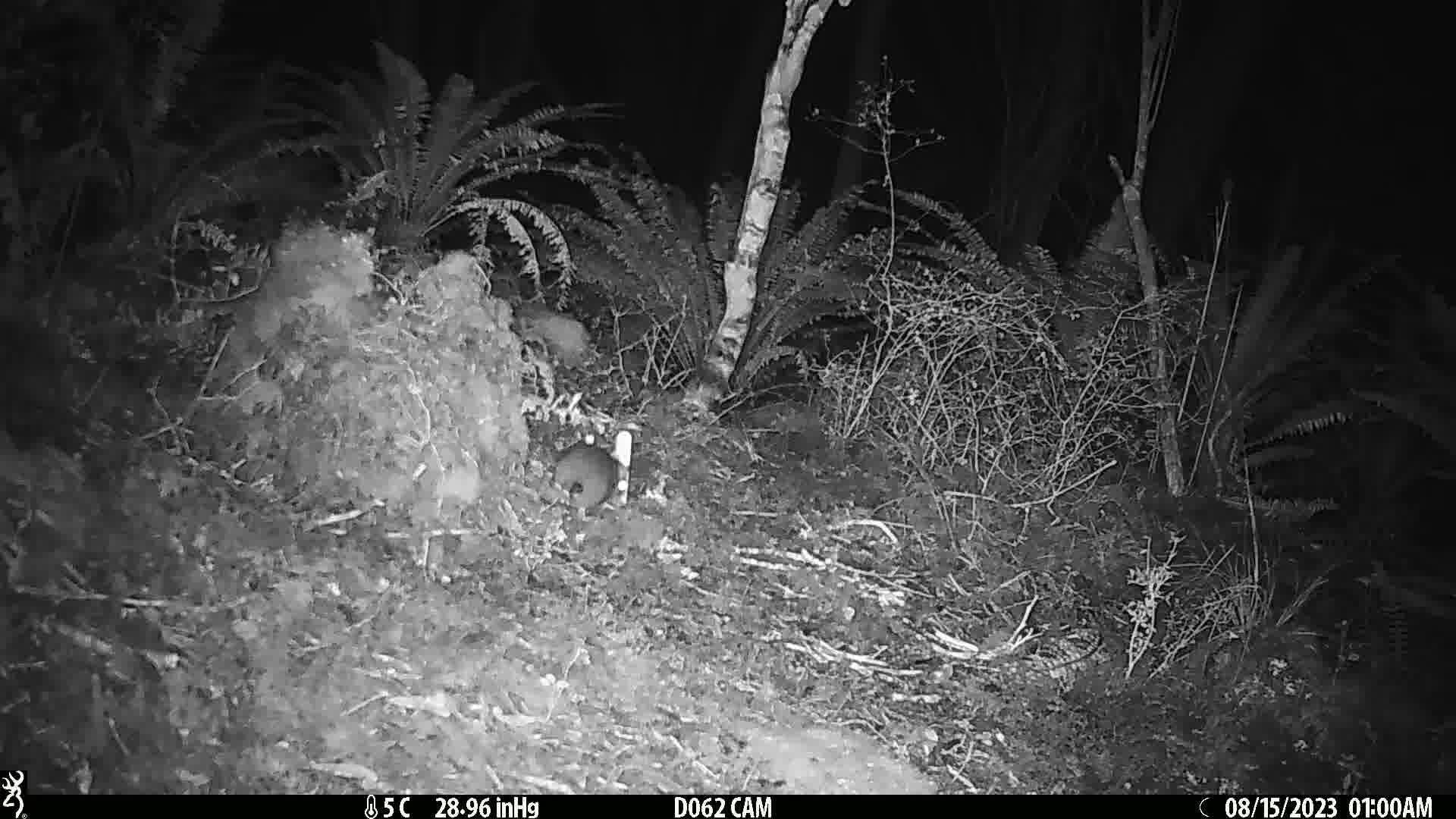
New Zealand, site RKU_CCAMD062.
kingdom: Animalia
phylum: Chordata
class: Mammalia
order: Rodentia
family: Muridae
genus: Rattus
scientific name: Rattus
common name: rat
Rat (Rattus).